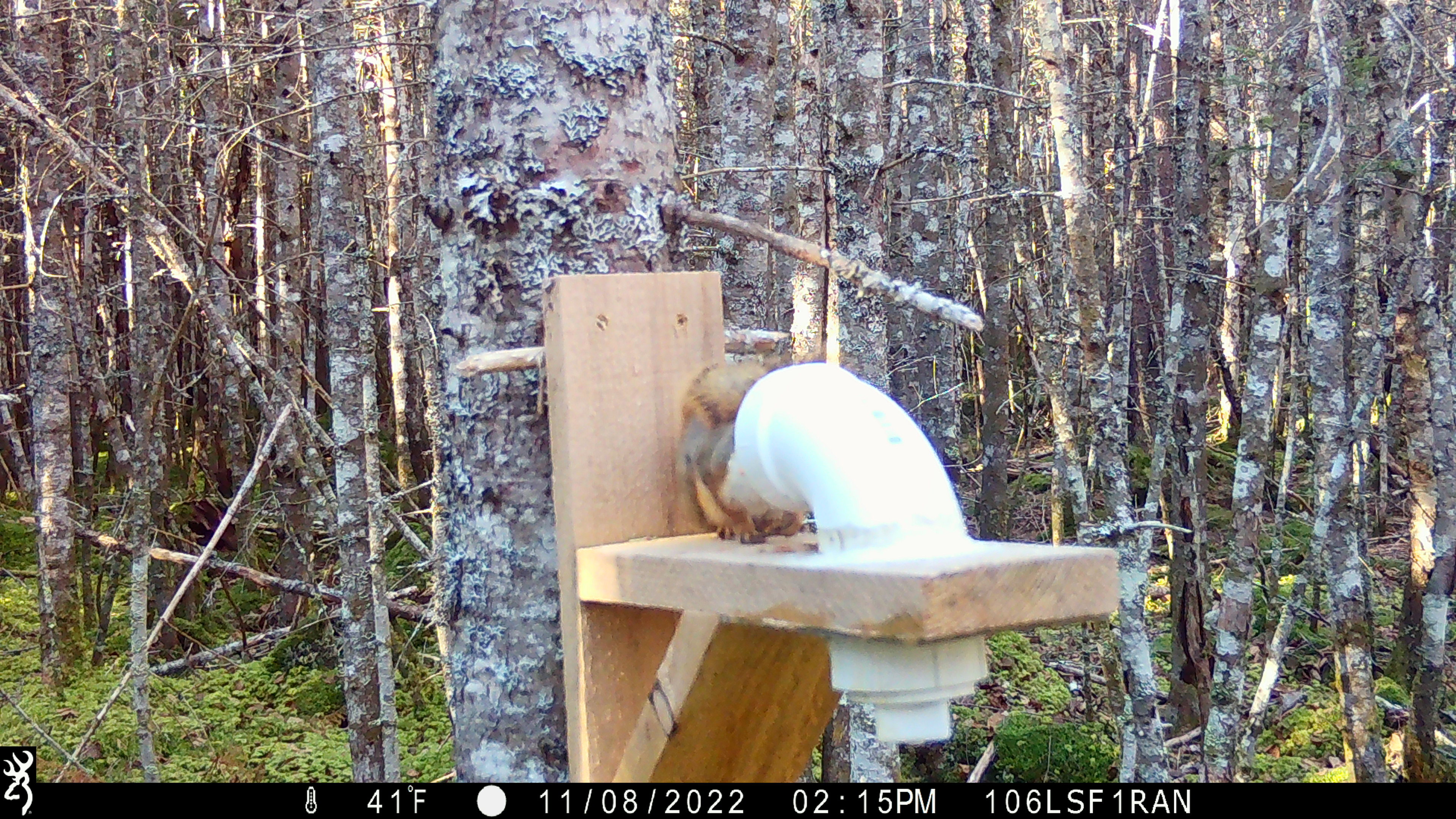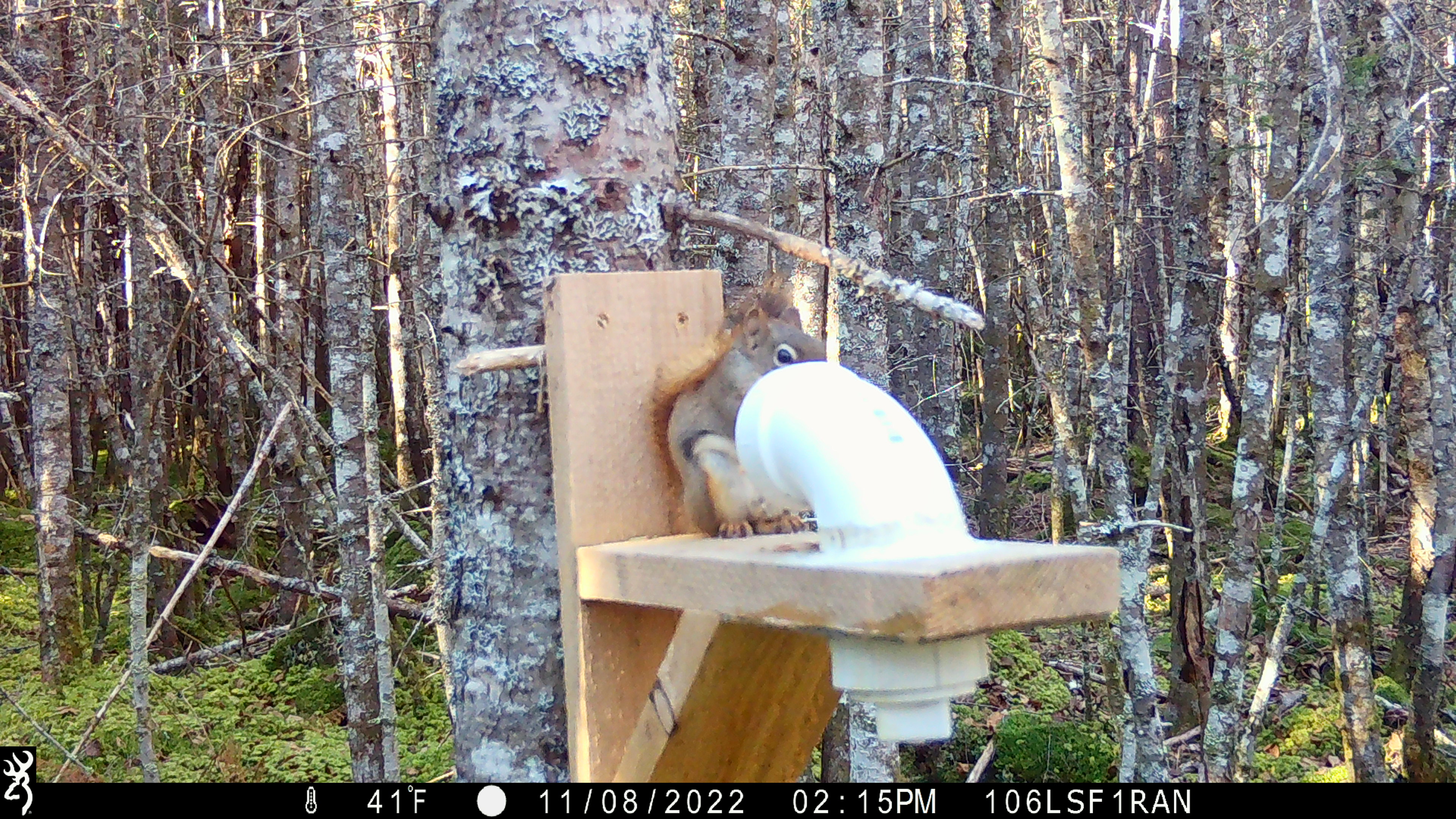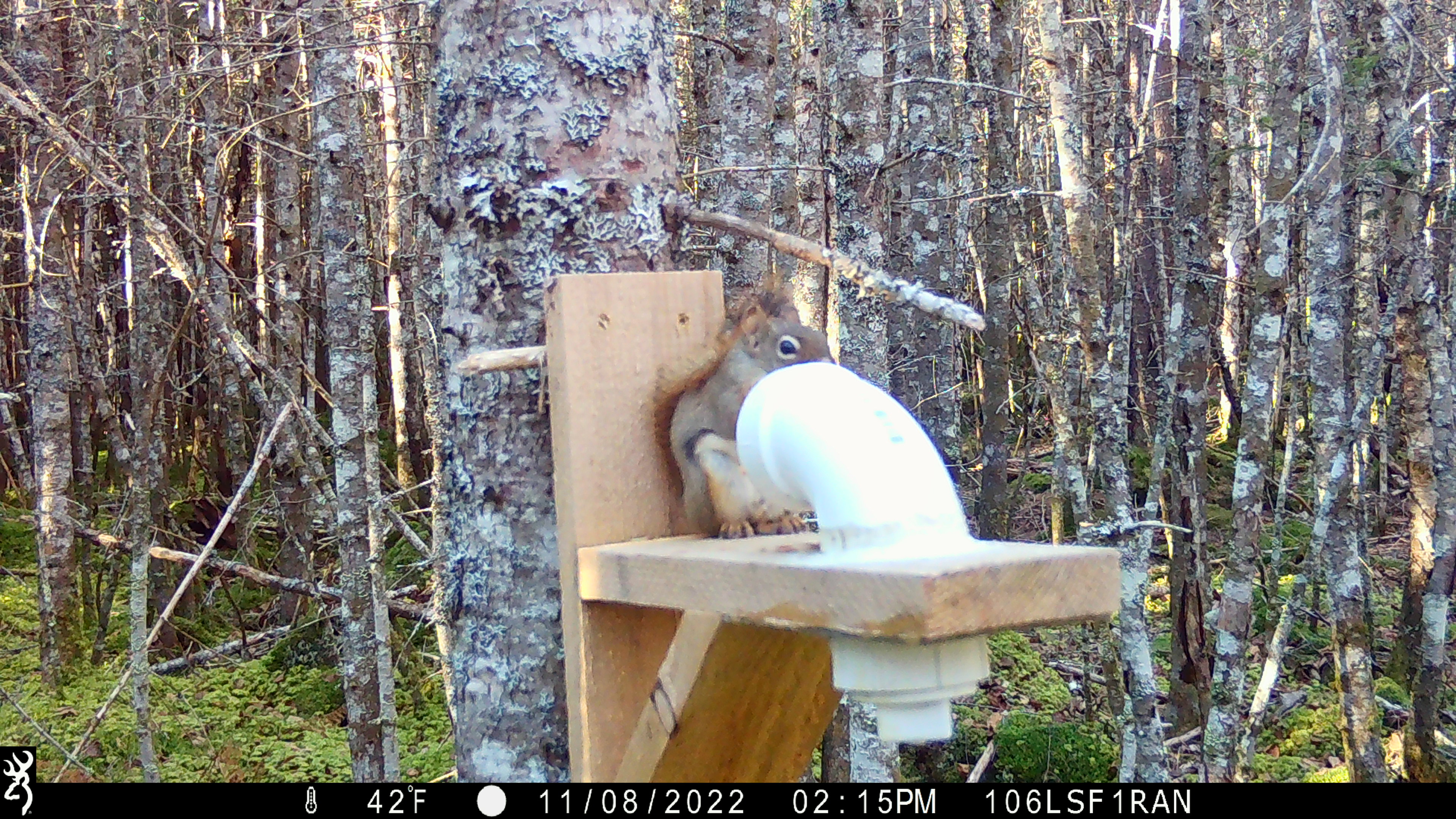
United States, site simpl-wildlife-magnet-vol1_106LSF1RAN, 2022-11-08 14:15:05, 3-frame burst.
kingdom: Animalia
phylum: Chordata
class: Mammalia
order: Rodentia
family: Sciuridae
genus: Tamiasciurus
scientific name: Tamiasciurus hudsonicus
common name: red squirrel